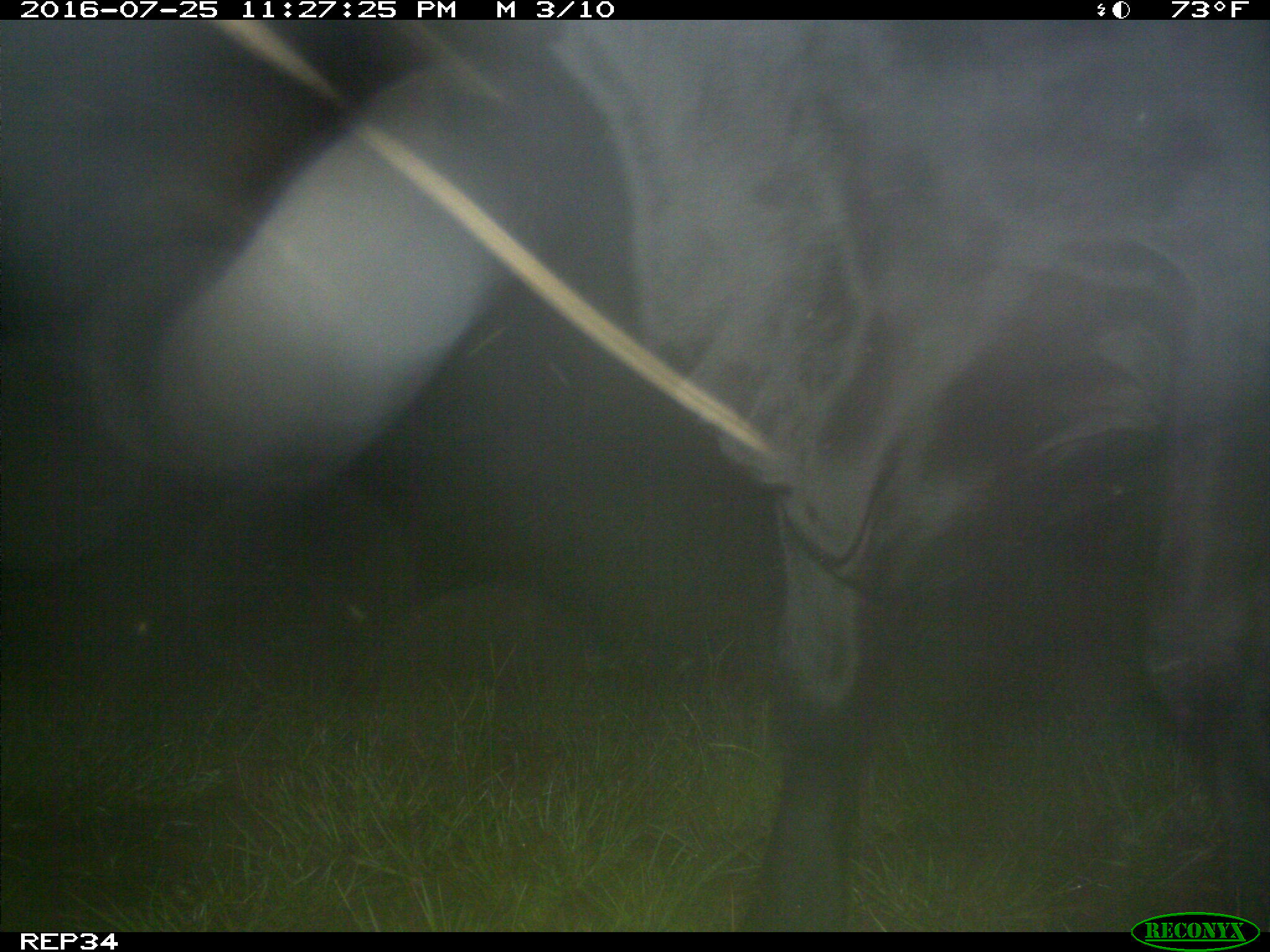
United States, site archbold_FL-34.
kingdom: Animalia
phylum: Chordata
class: Mammalia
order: Artiodactyla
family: Bovidae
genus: Bos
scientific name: Bos taurus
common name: domestic cow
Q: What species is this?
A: Bos taurus (domestic cow).